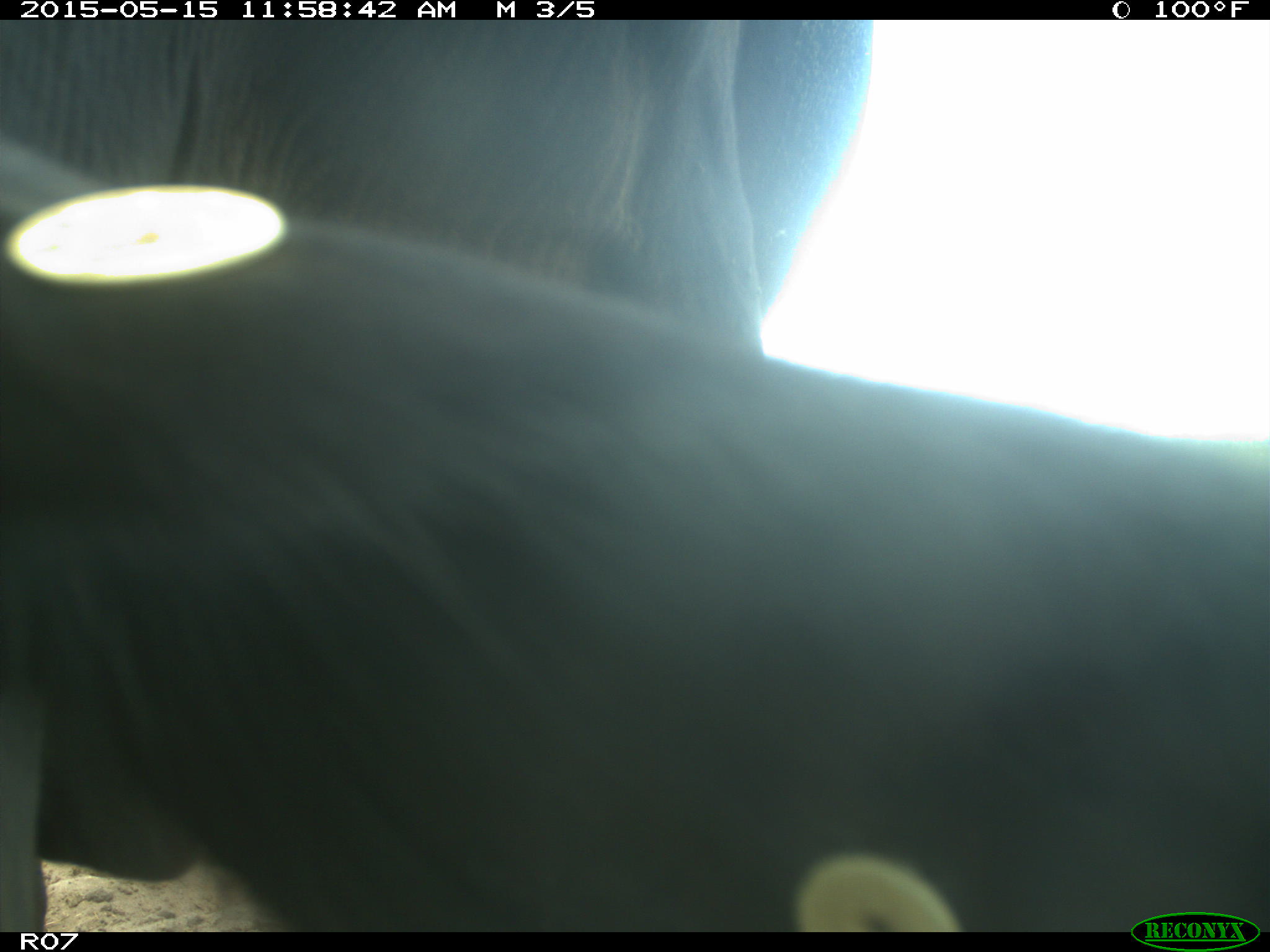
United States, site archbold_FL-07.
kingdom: Animalia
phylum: Chordata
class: Mammalia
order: Artiodactyla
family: Bovidae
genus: Bos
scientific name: Bos taurus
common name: domestic cow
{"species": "Bos taurus (domestic cow)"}